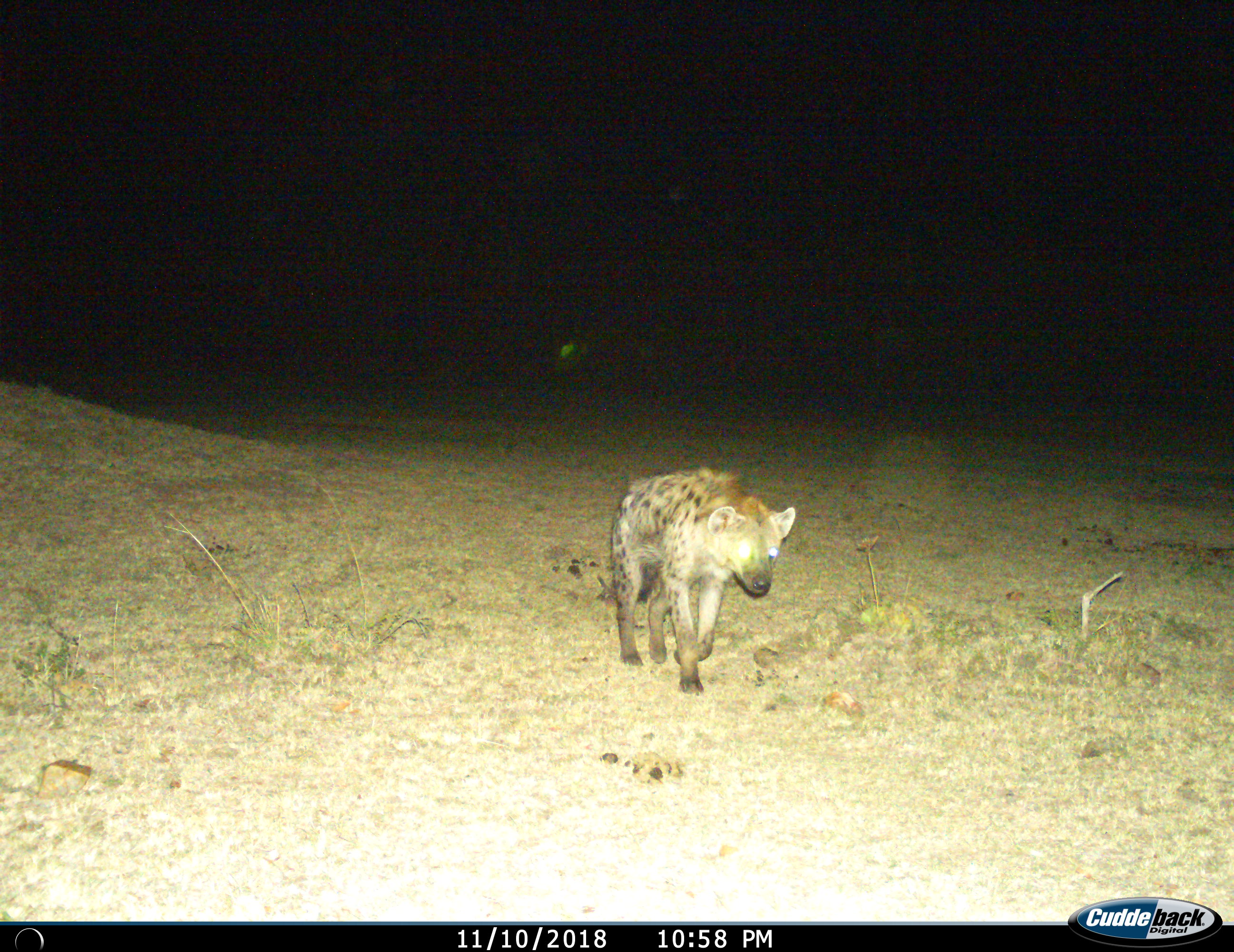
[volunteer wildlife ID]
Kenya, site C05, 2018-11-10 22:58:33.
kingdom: Animalia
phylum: Chordata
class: Mammalia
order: Carnivora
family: Hyaenidae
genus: Crocuta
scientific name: Crocuta crocuta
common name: spotted hyena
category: hyenaspotted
Hyenaspotted (spotted hyena) (Crocuta crocuta), count 1. Behavior (volunteer vote fractions): standing 20%, resting 0%, moving 90%, interacting 0%. Young present (vote fraction): 0%. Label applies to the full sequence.